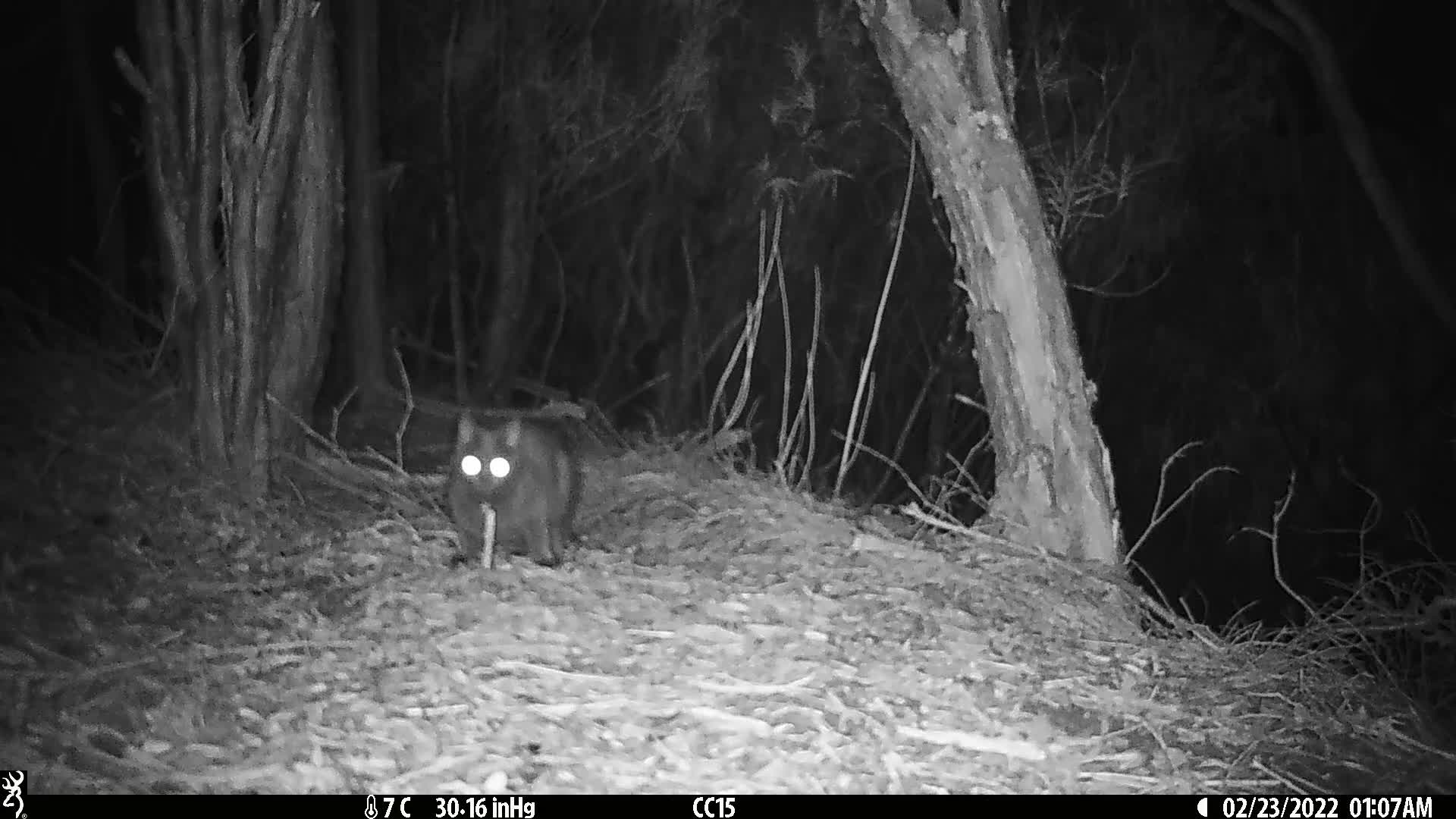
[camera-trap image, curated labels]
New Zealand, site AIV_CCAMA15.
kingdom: Animalia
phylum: Chordata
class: Mammalia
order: Carnivora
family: Felidae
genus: Felis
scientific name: Felis catus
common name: domestic cat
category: cat